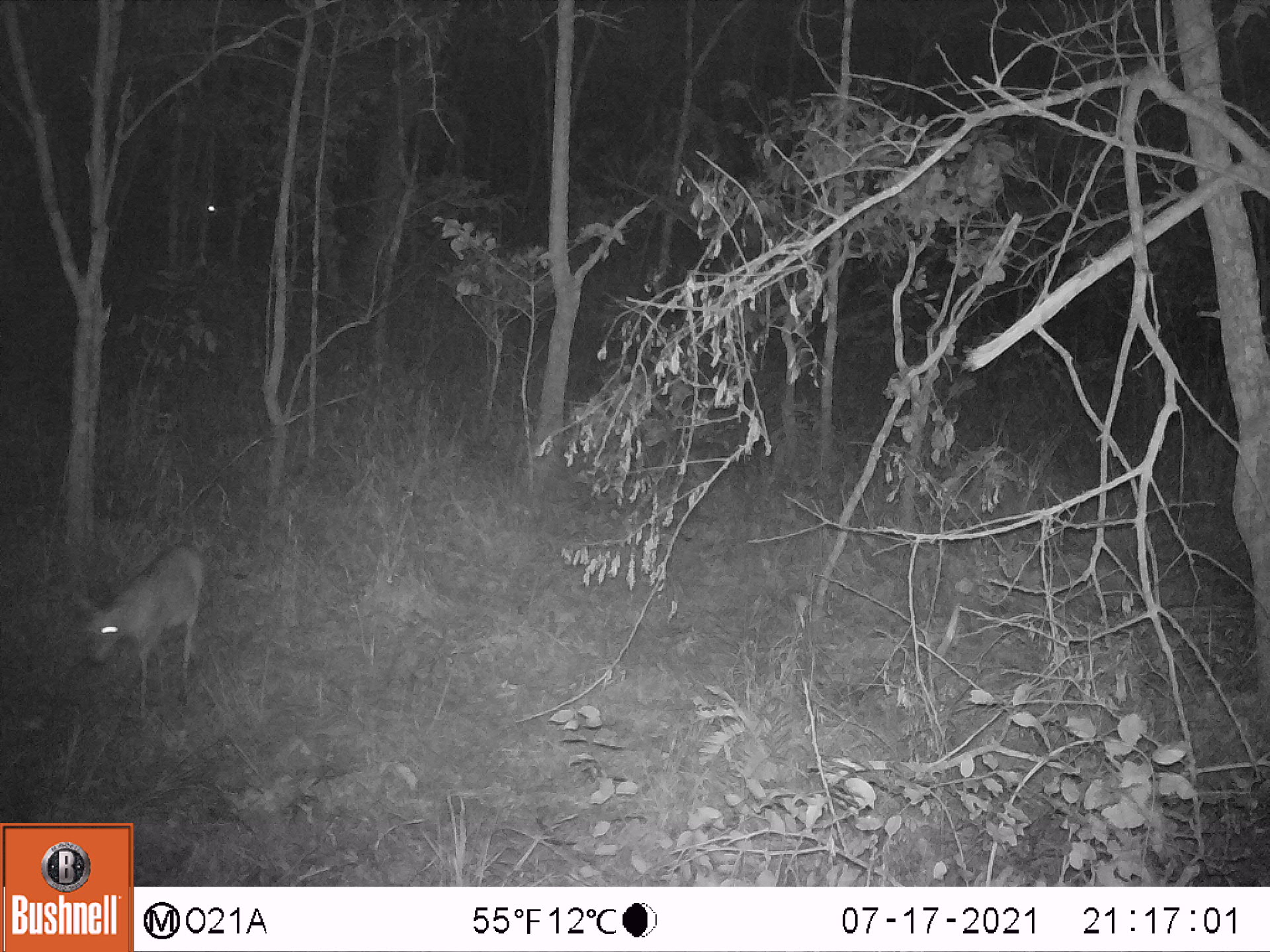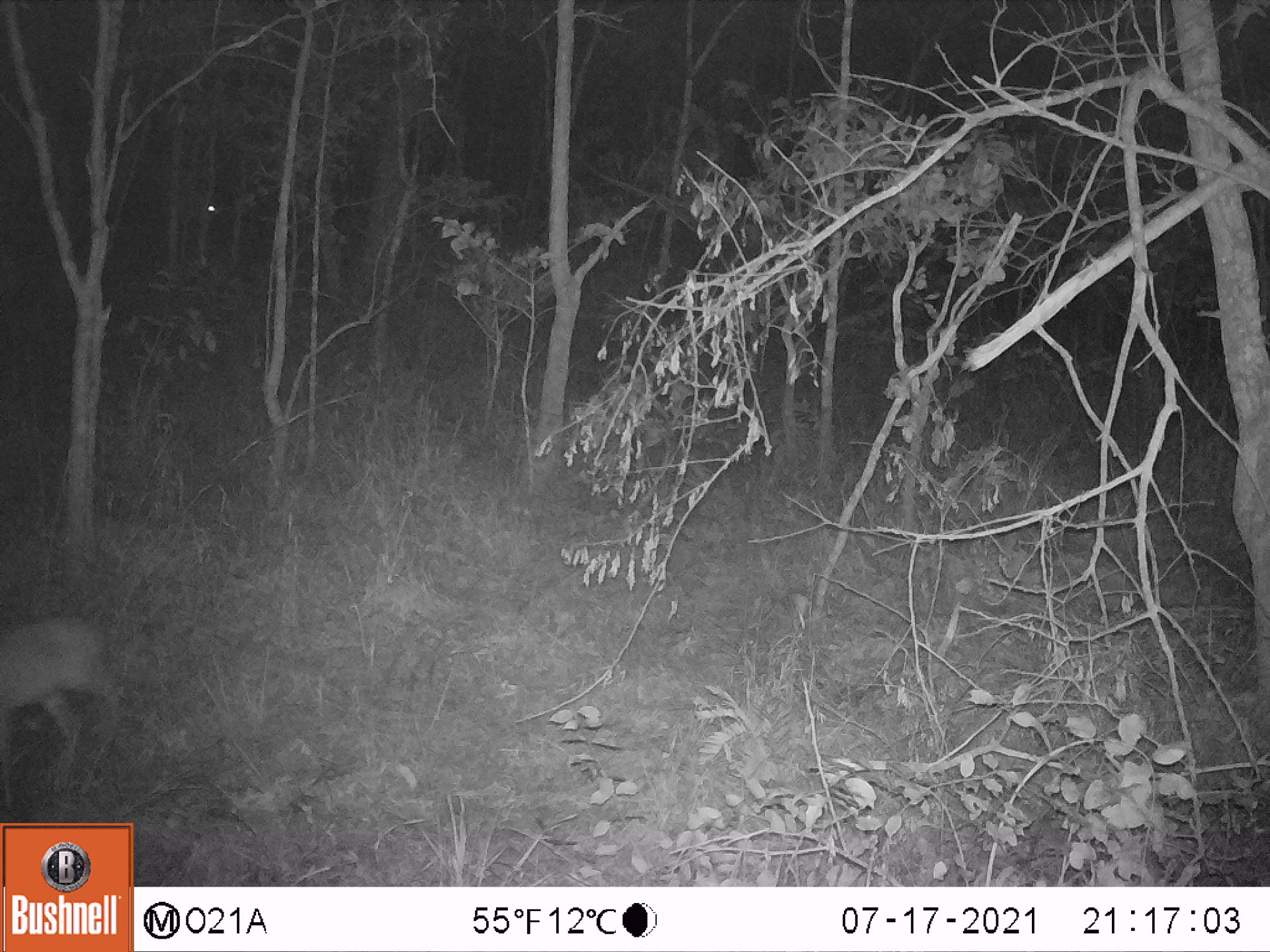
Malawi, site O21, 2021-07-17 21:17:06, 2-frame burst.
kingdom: Animalia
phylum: Chordata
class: Mammalia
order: Artiodactyla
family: Bovidae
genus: Sylvicapra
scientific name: Sylvicapra grimmia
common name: common duiker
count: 1